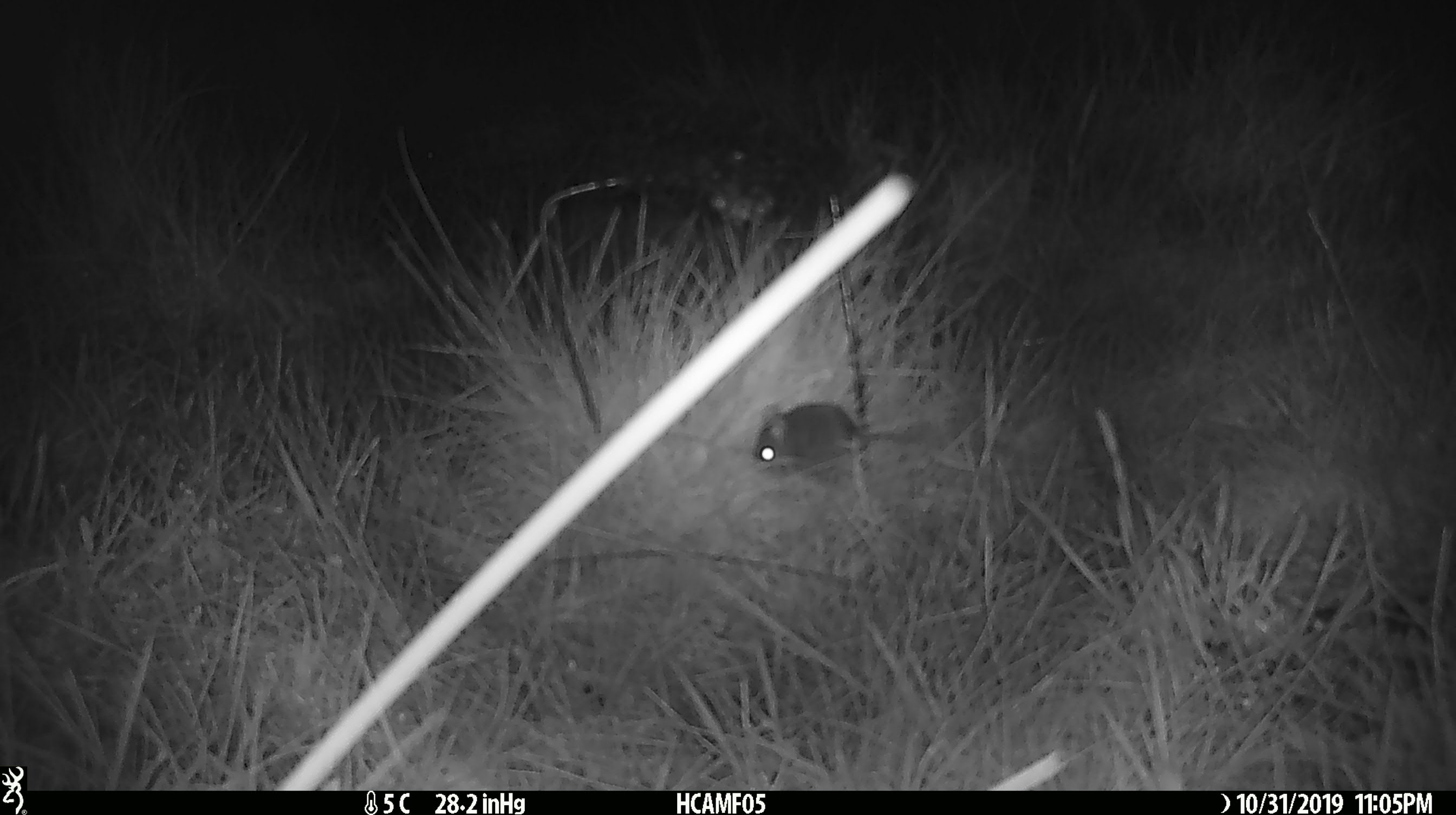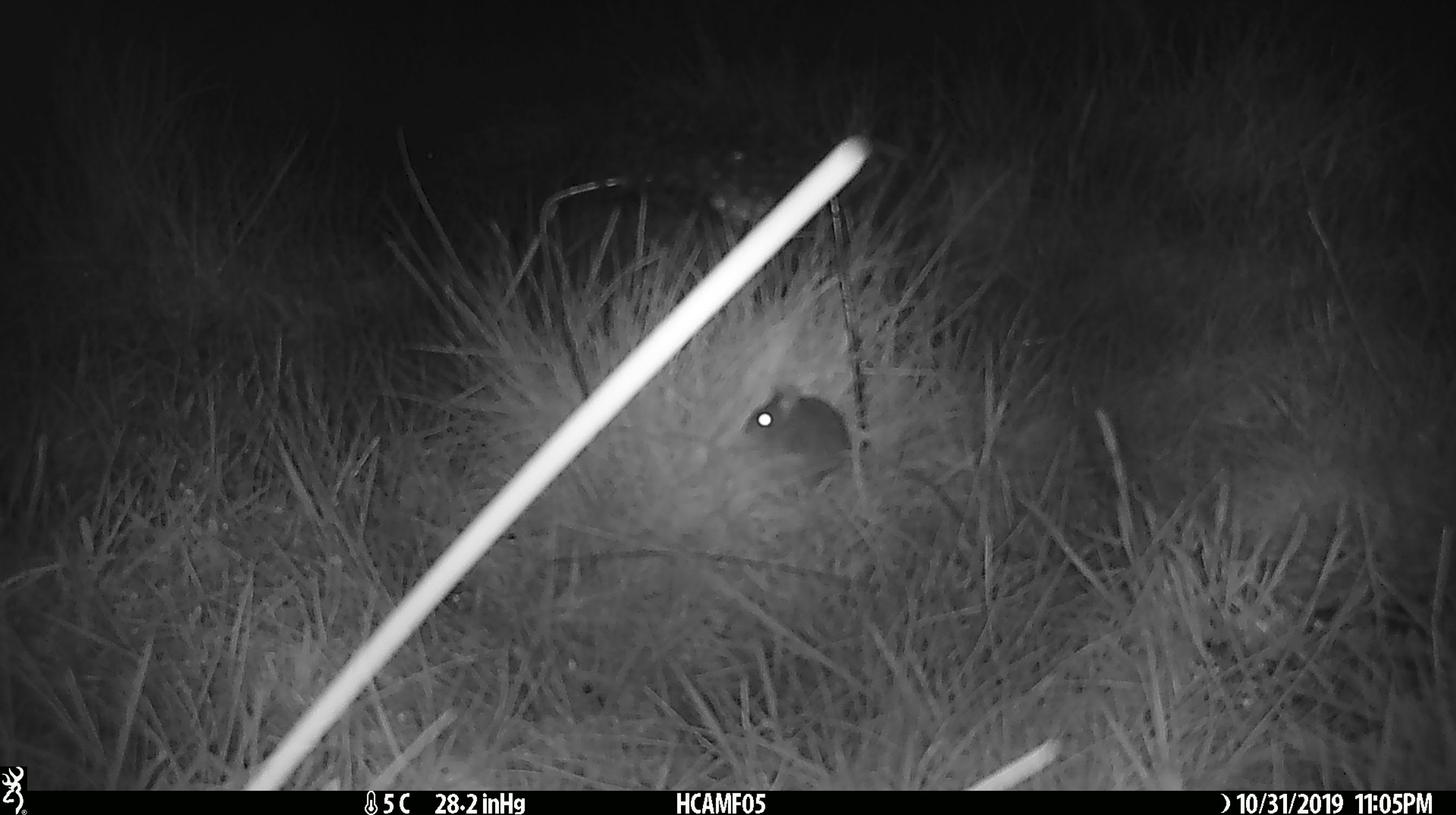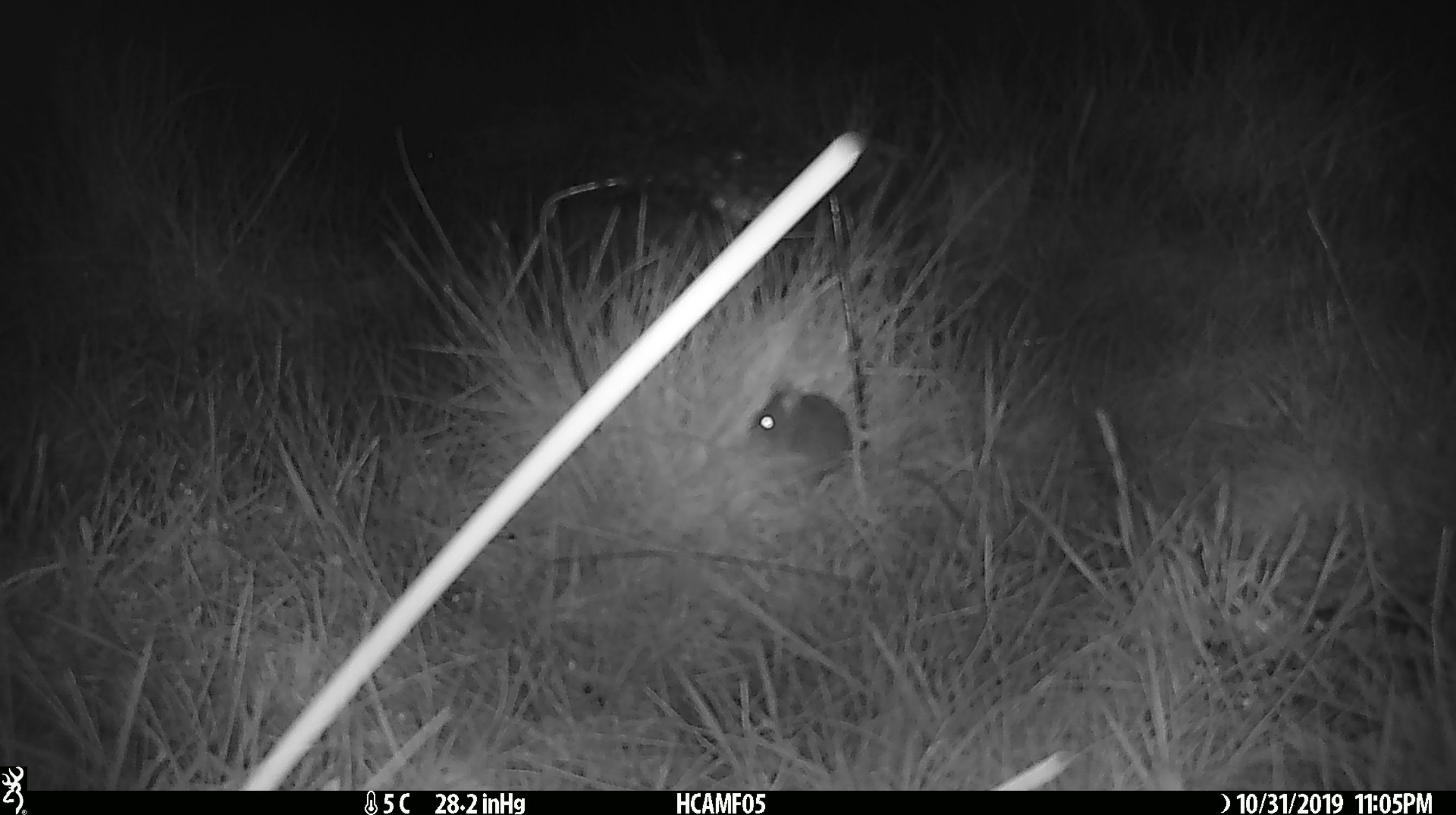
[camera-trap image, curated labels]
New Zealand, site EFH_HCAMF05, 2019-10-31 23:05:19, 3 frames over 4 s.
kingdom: Animalia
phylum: Chordata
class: Mammalia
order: Rodentia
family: Muridae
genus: Mus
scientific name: Mus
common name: mouse